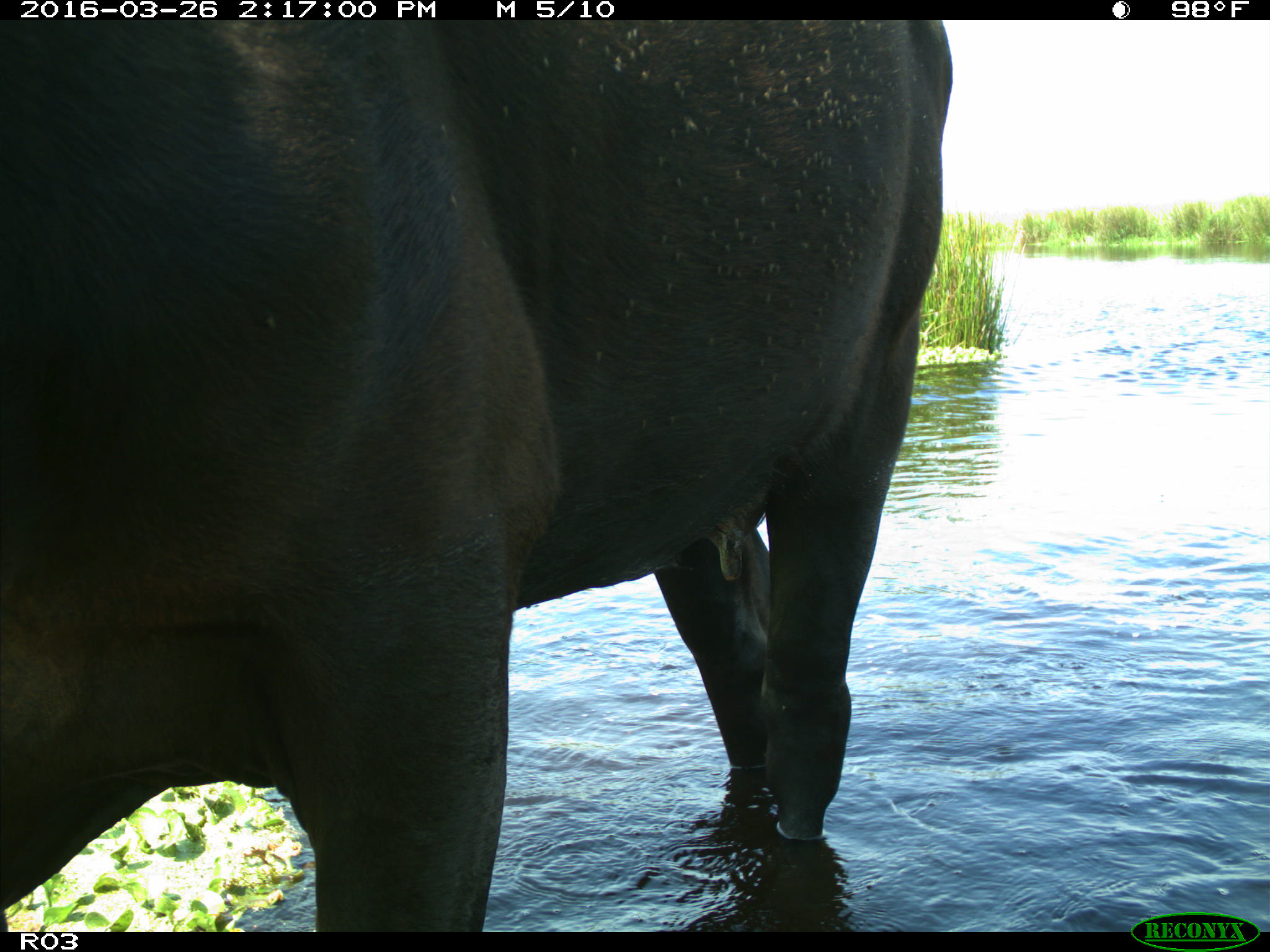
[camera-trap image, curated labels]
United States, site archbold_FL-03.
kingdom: Animalia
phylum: Chordata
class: Mammalia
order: Artiodactyla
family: Bovidae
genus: Bos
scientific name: Bos taurus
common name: domestic cow